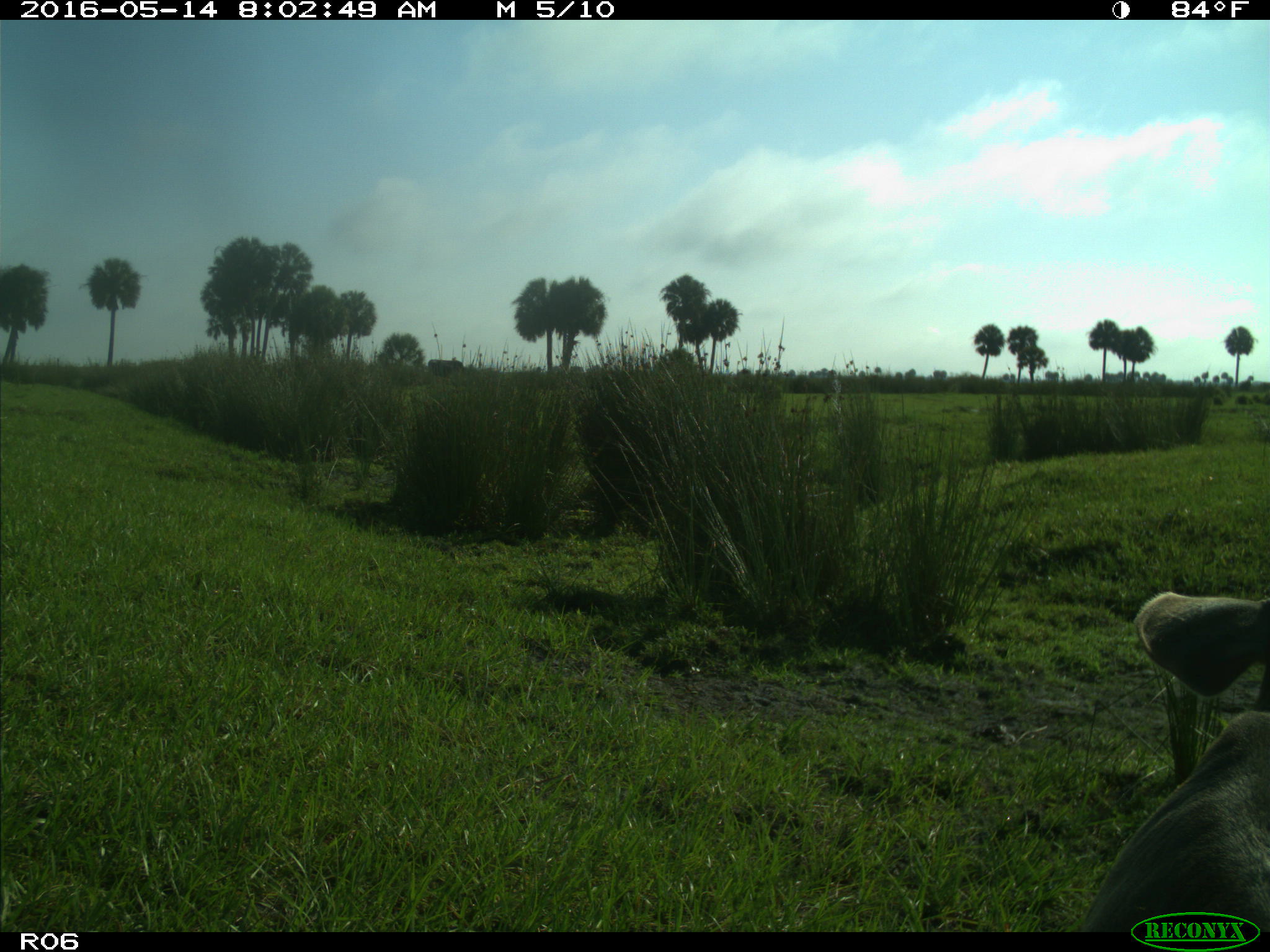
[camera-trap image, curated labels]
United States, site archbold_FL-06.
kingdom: Animalia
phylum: Chordata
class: Mammalia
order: Artiodactyla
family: Bovidae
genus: Bos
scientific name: Bos taurus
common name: domestic cow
Bos taurus (domestic cow).